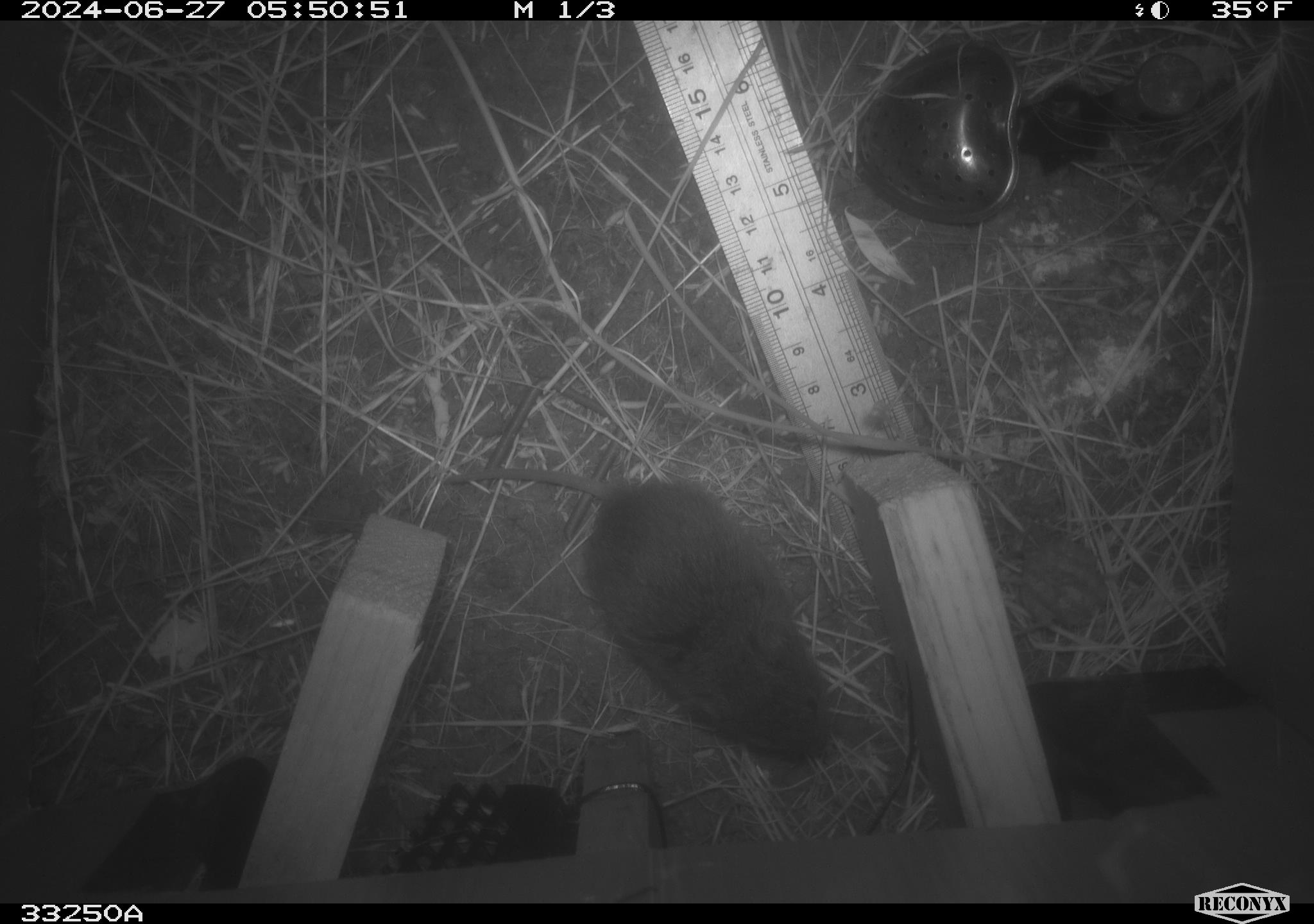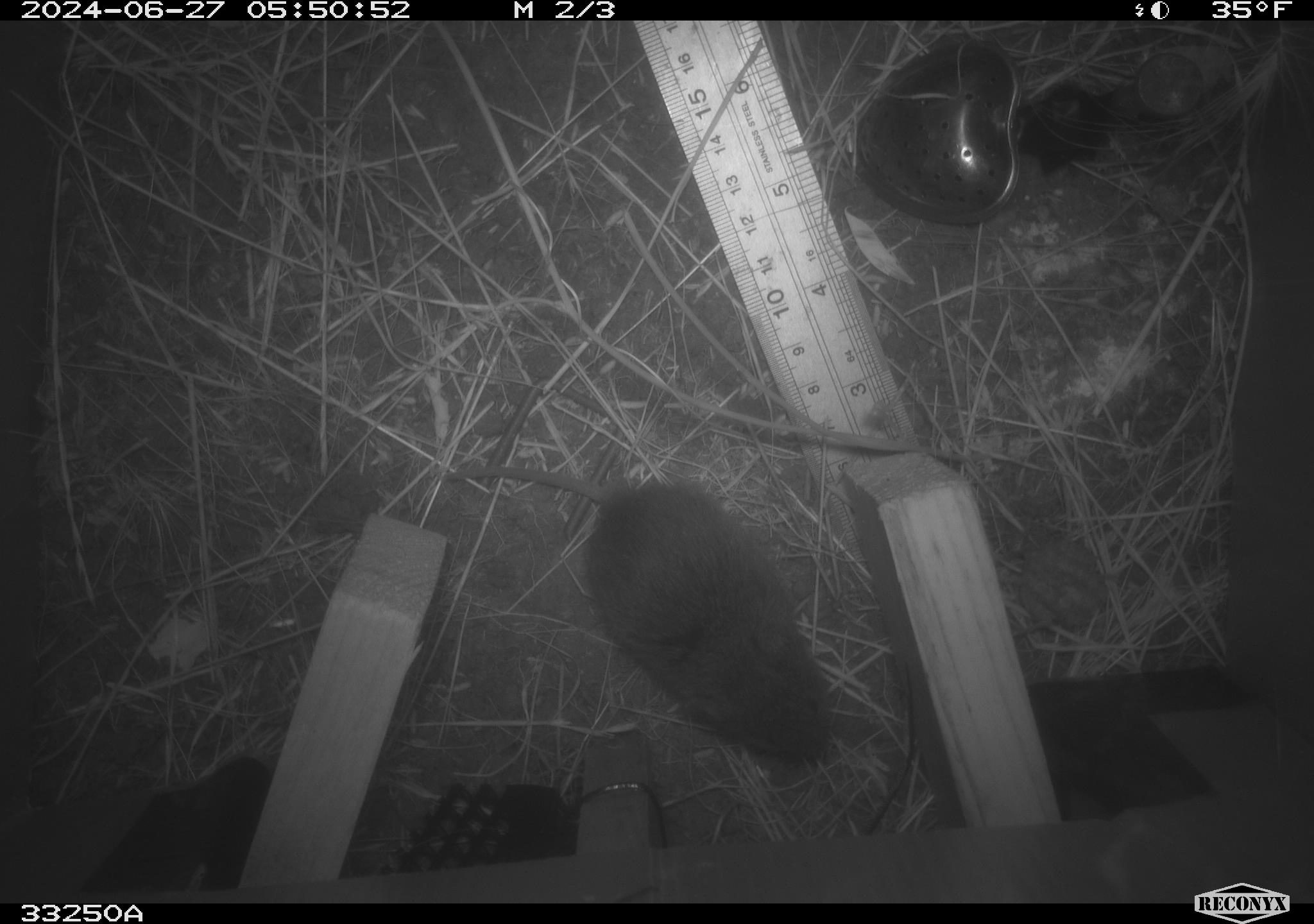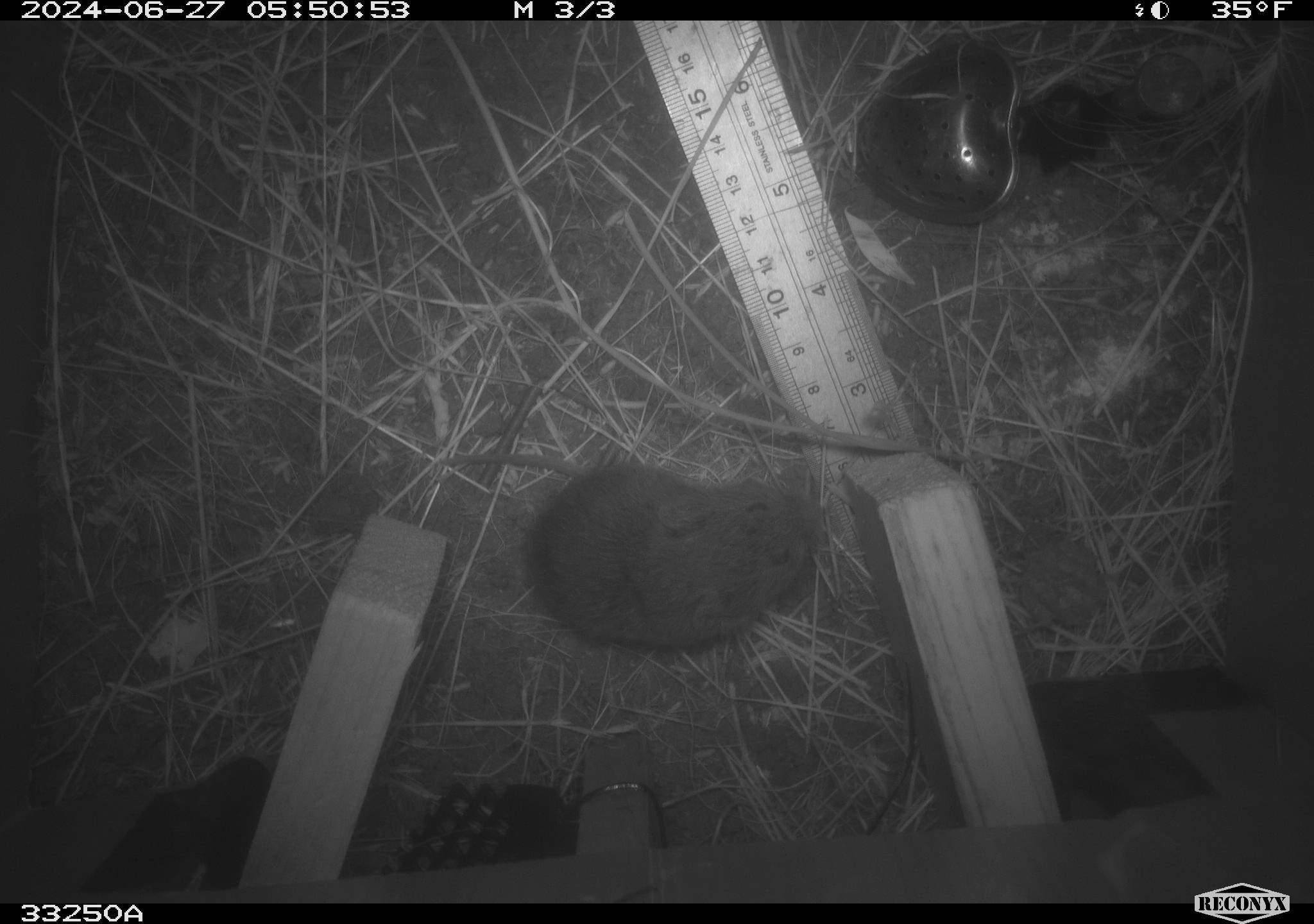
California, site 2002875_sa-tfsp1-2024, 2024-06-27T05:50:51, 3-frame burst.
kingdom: Animalia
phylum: Chordata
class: Mammalia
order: Rodentia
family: Cricetidae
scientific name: Arvicolinae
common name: voles, lemmings, and muskrats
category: arvicolinae subfamily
Arvicolinae subfamily (voles, lemmings, and muskrats) (Arvicolinae).